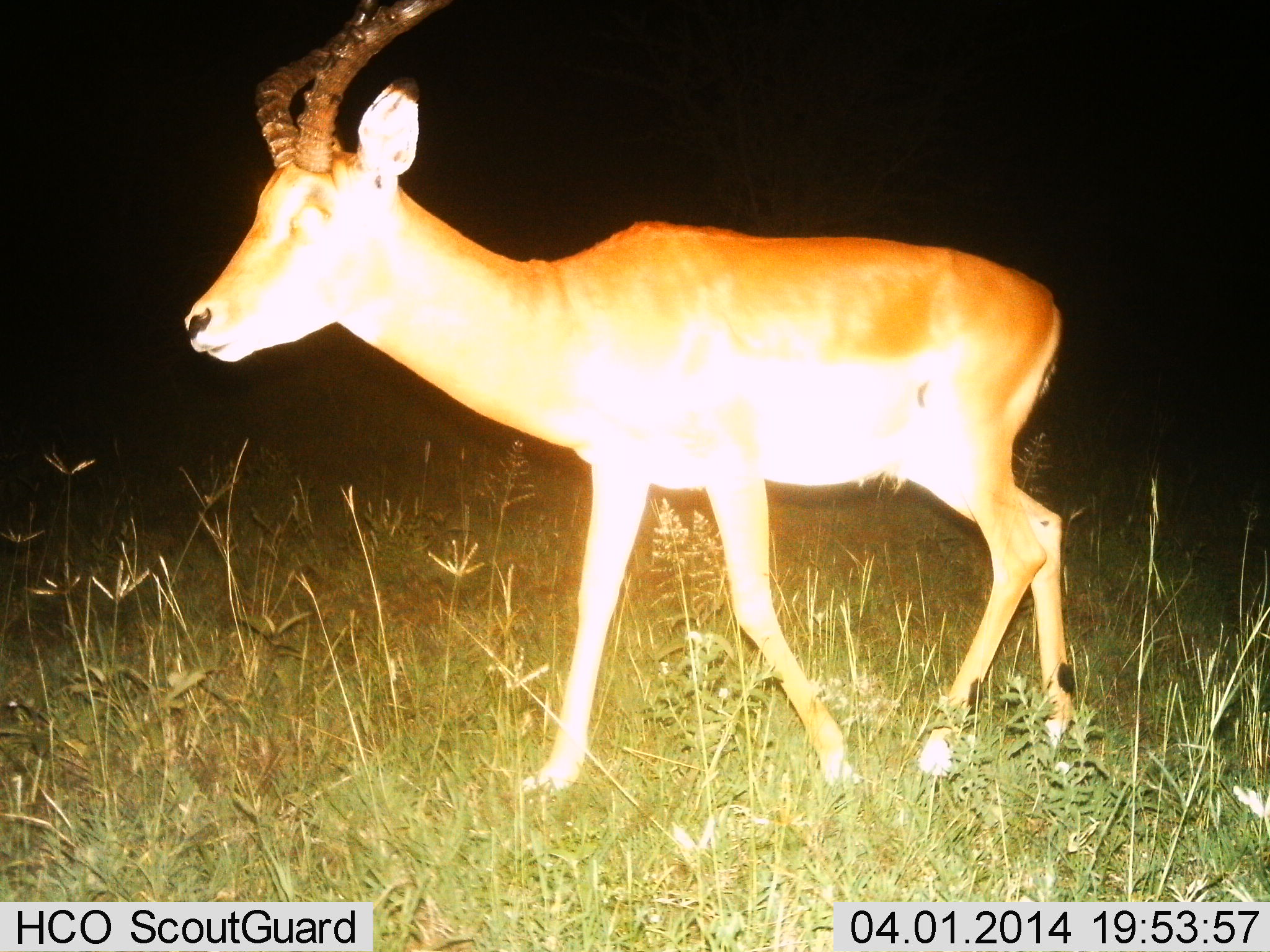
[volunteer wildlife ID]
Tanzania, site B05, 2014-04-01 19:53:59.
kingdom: Animalia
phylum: Chordata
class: Mammalia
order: Artiodactyla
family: Bovidae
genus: Aepyceros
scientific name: Aepyceros melampus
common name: impala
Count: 1.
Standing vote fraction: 20%.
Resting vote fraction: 0%.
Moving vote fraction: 80%.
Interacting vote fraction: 0%.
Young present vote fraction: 0%.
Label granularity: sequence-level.